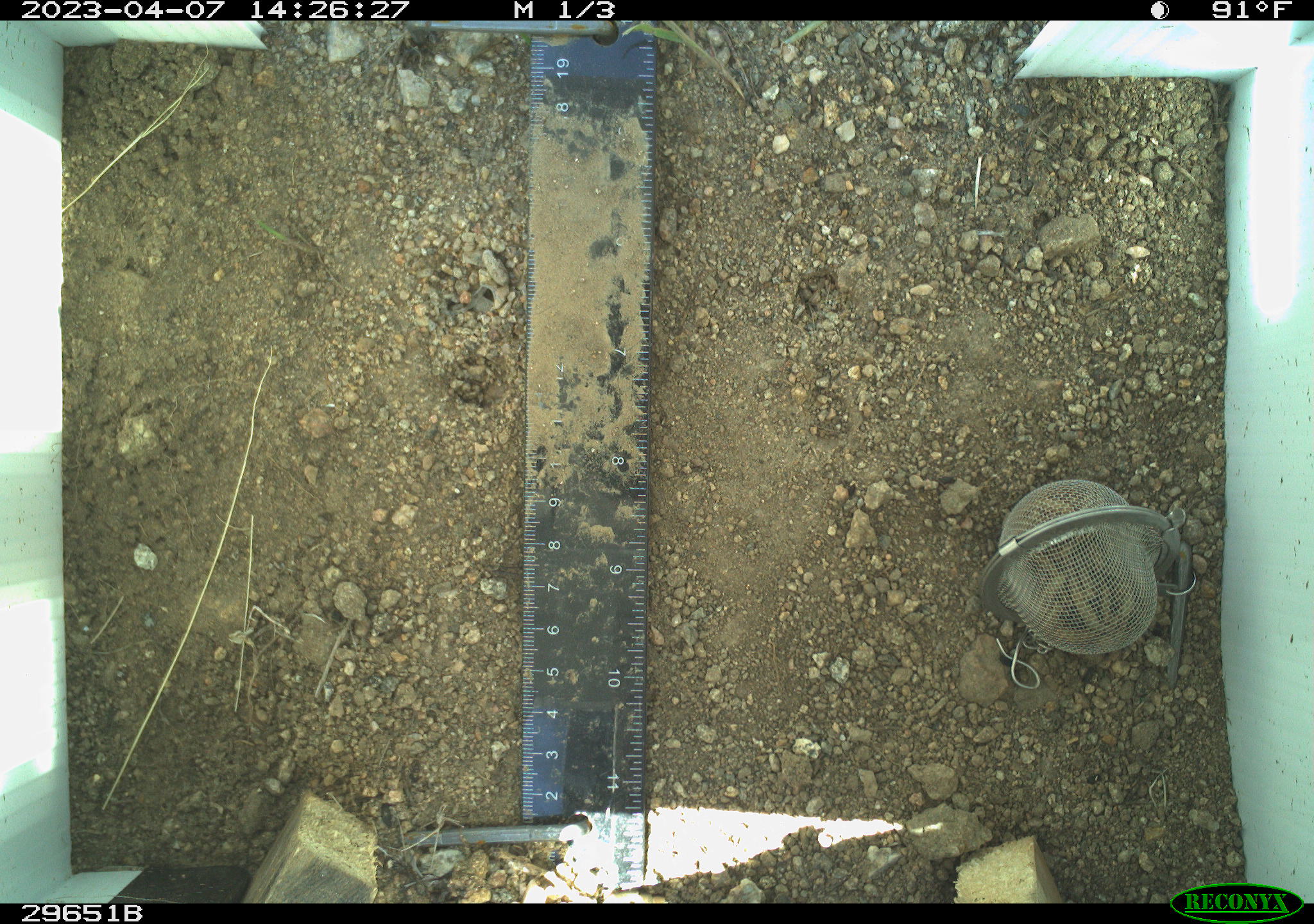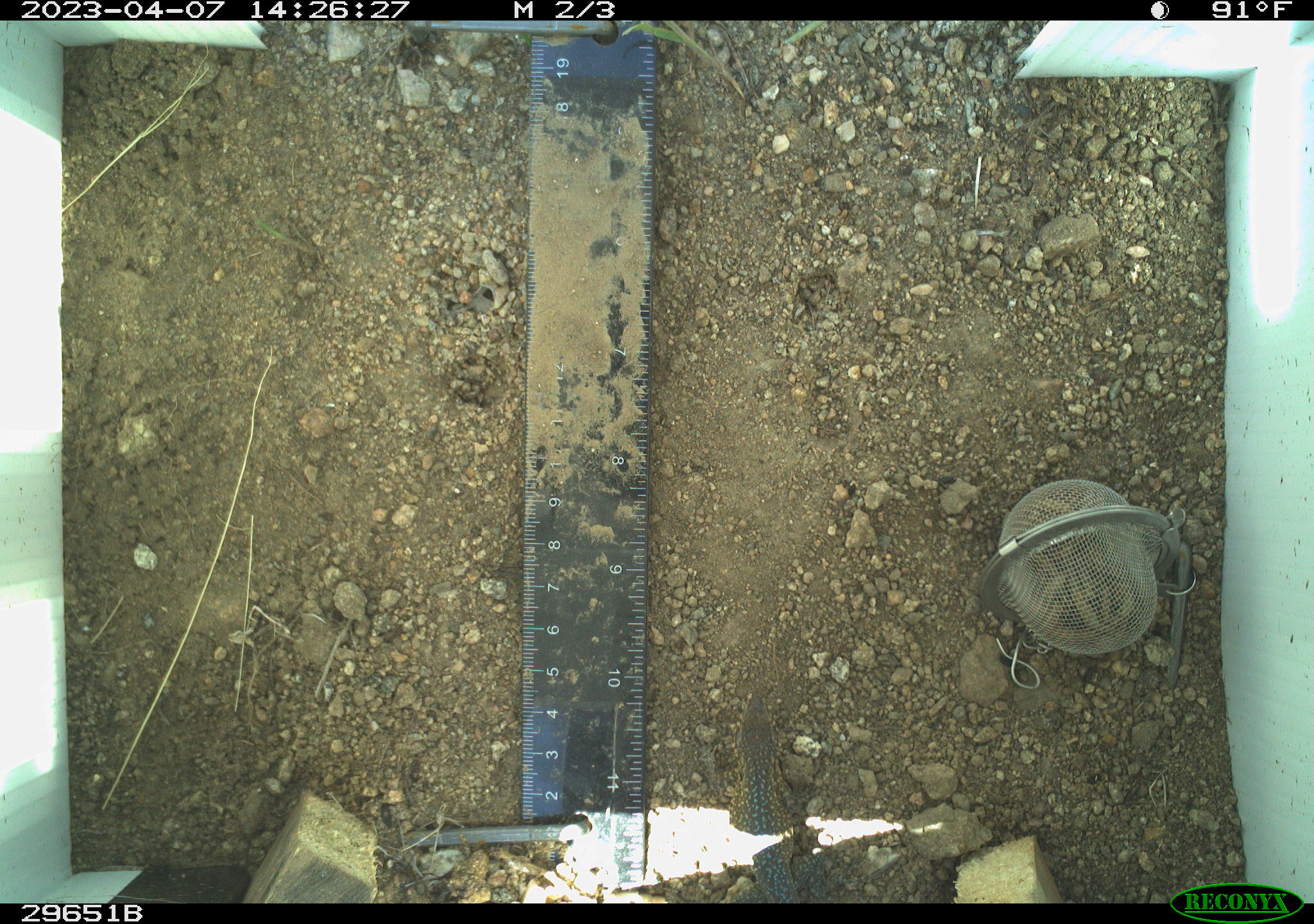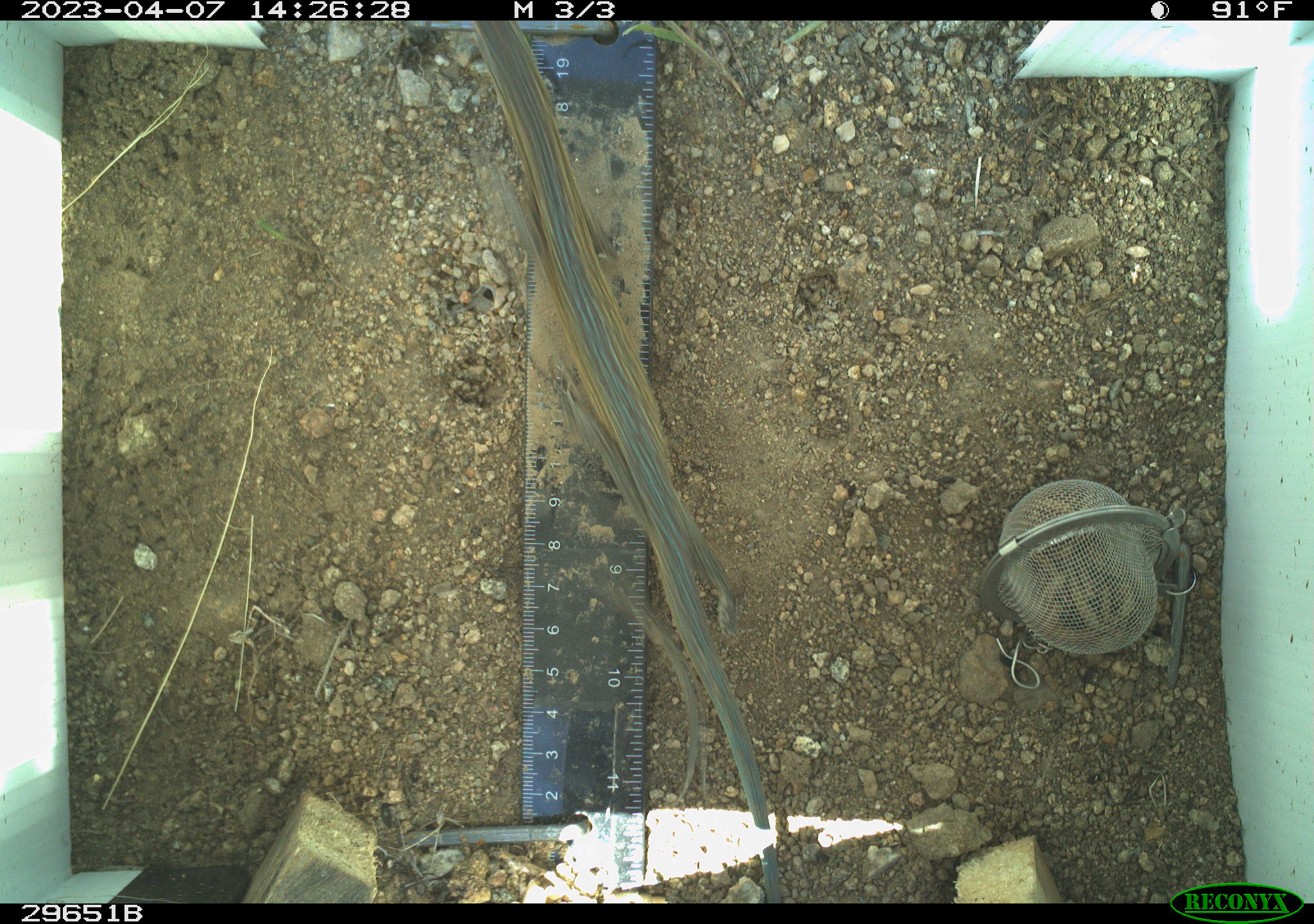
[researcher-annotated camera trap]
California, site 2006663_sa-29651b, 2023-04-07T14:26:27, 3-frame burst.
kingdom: Animalia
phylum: Chordata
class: Reptilia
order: Squamata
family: Phrynosomatidae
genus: Uta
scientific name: Uta stansburiana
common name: common side-blotched lizard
Common side-blotched lizard (Uta stansburiana).